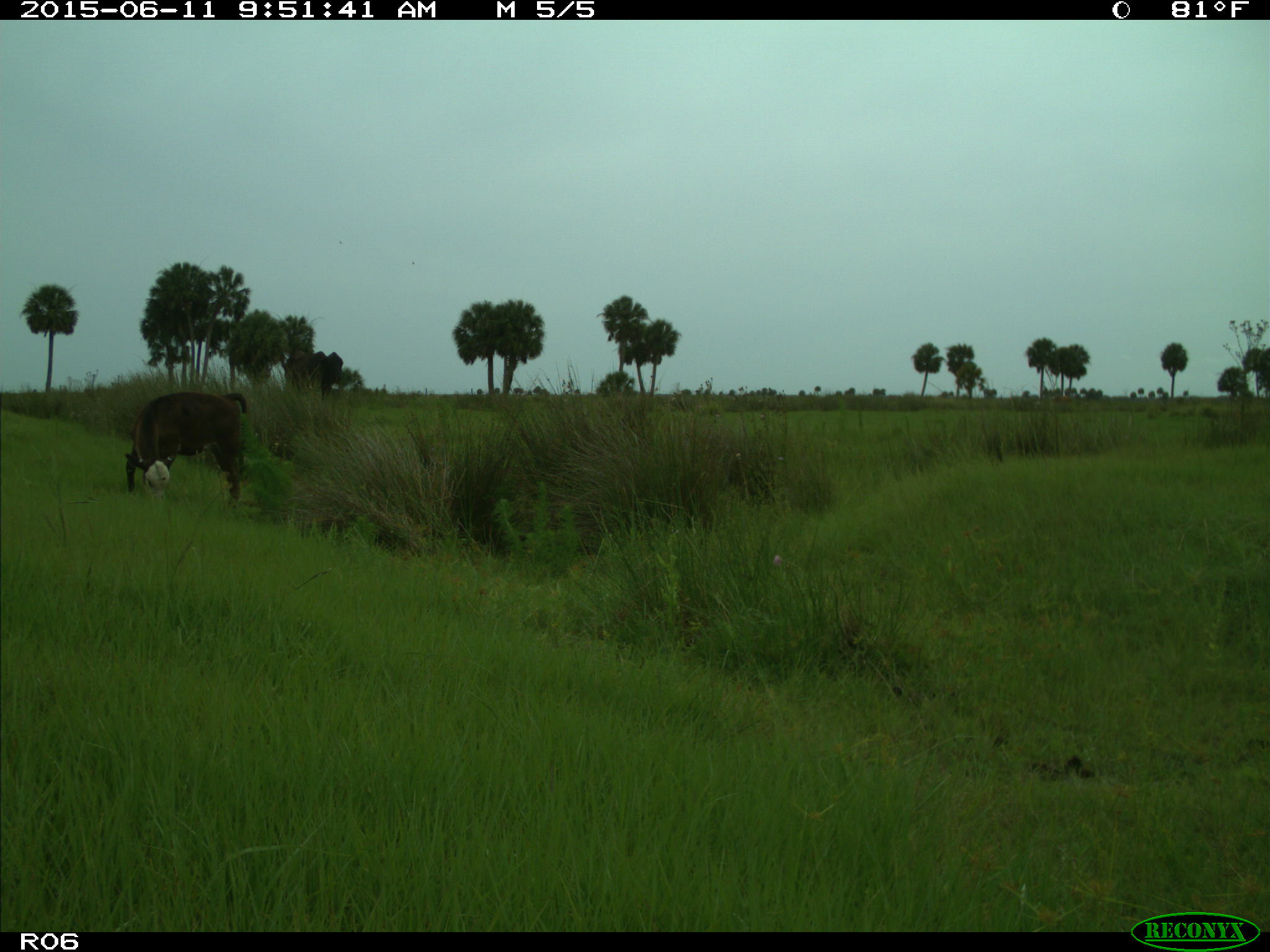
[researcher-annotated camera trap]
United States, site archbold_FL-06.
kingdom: Animalia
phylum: Chordata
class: Mammalia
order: Artiodactyla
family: Bovidae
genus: Bos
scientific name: Bos taurus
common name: domestic cow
Bos taurus (domestic cow).